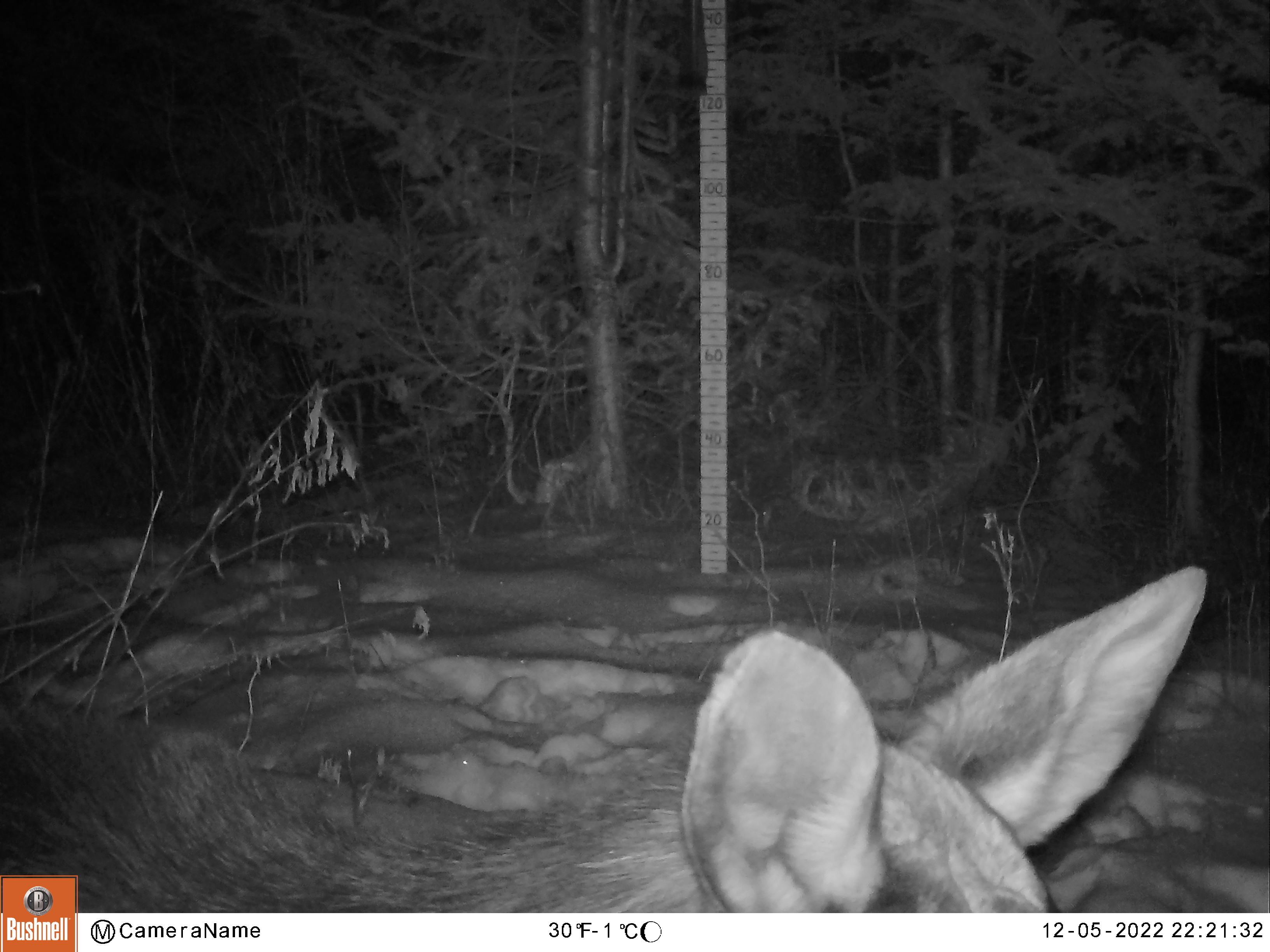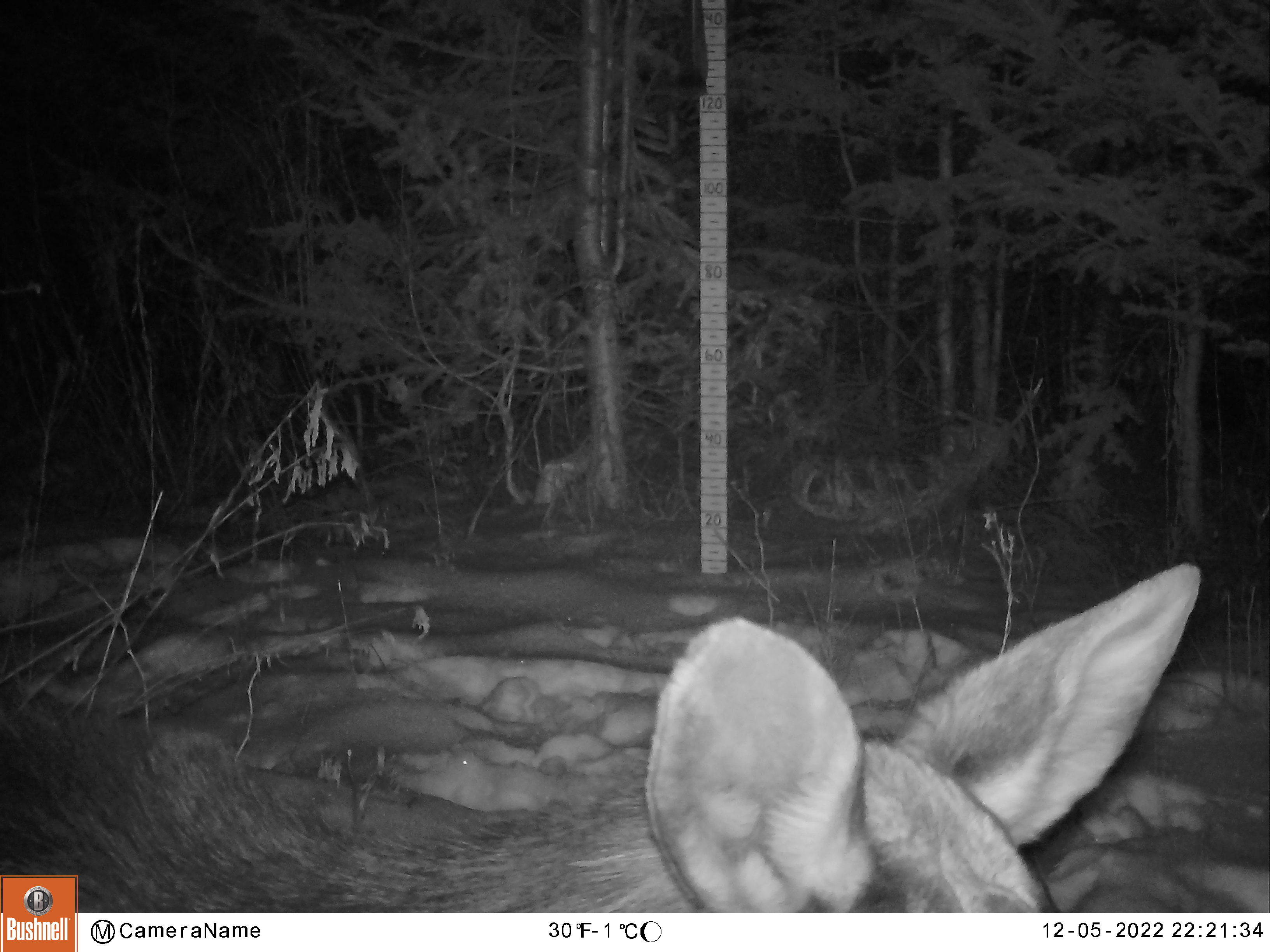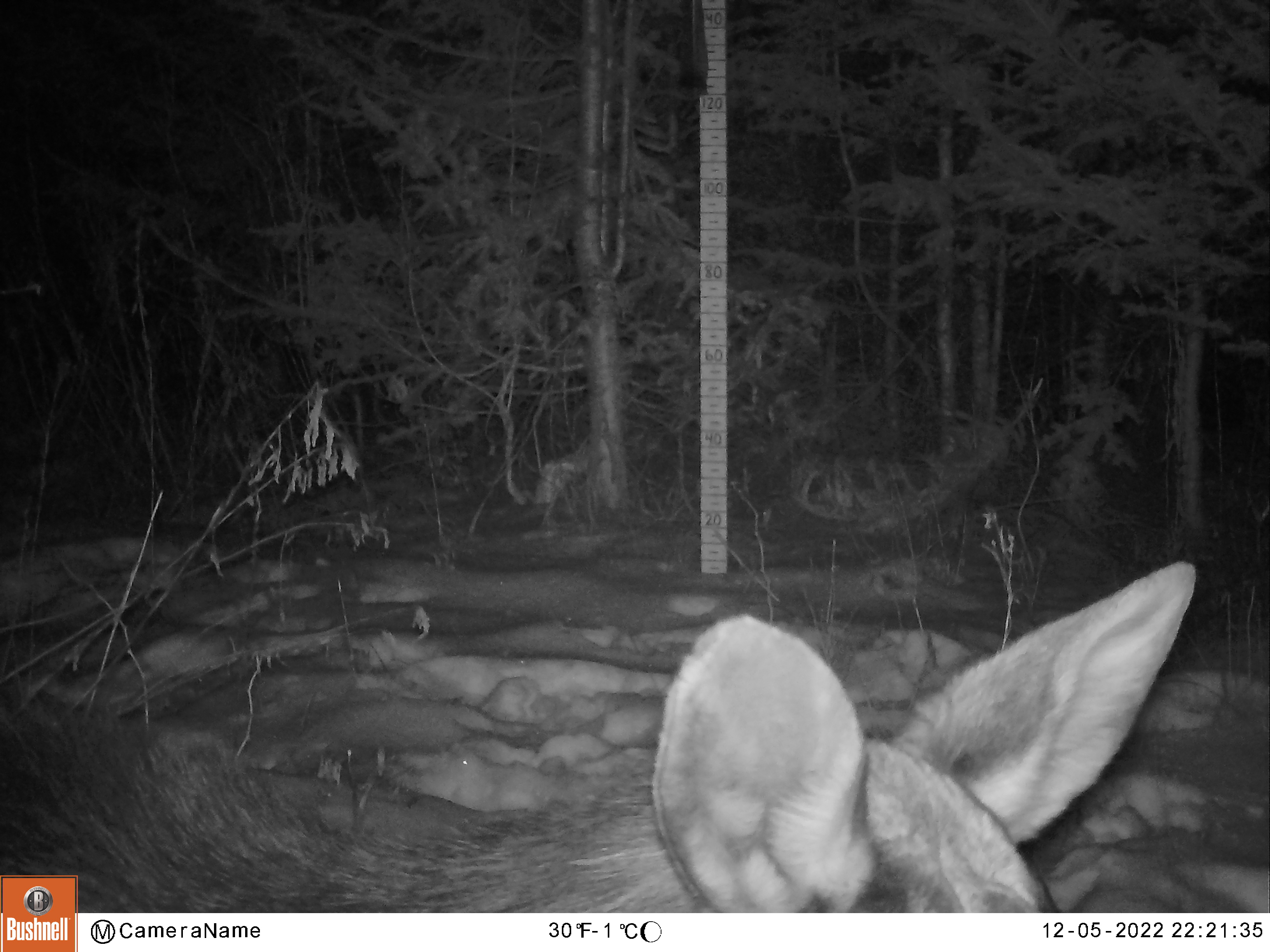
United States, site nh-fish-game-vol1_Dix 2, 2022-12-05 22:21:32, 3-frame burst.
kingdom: Animalia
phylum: Chordata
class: Mammalia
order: Artiodactyla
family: Cervidae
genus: Alces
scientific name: Alces alces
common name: moose